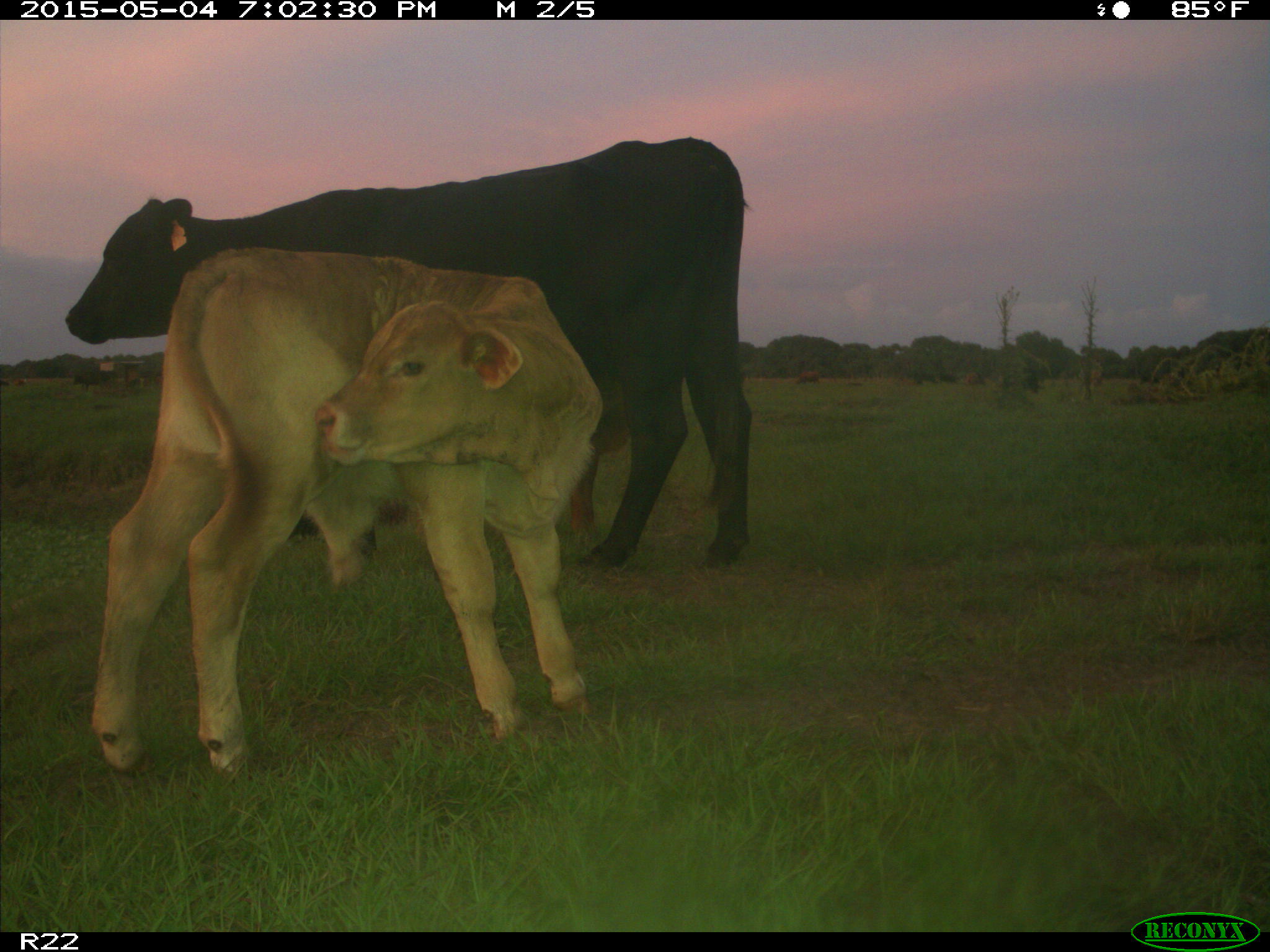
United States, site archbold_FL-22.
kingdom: Animalia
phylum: Chordata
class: Mammalia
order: Artiodactyla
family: Bovidae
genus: Bos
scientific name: Bos taurus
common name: domestic cow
Bos taurus (domestic cow).